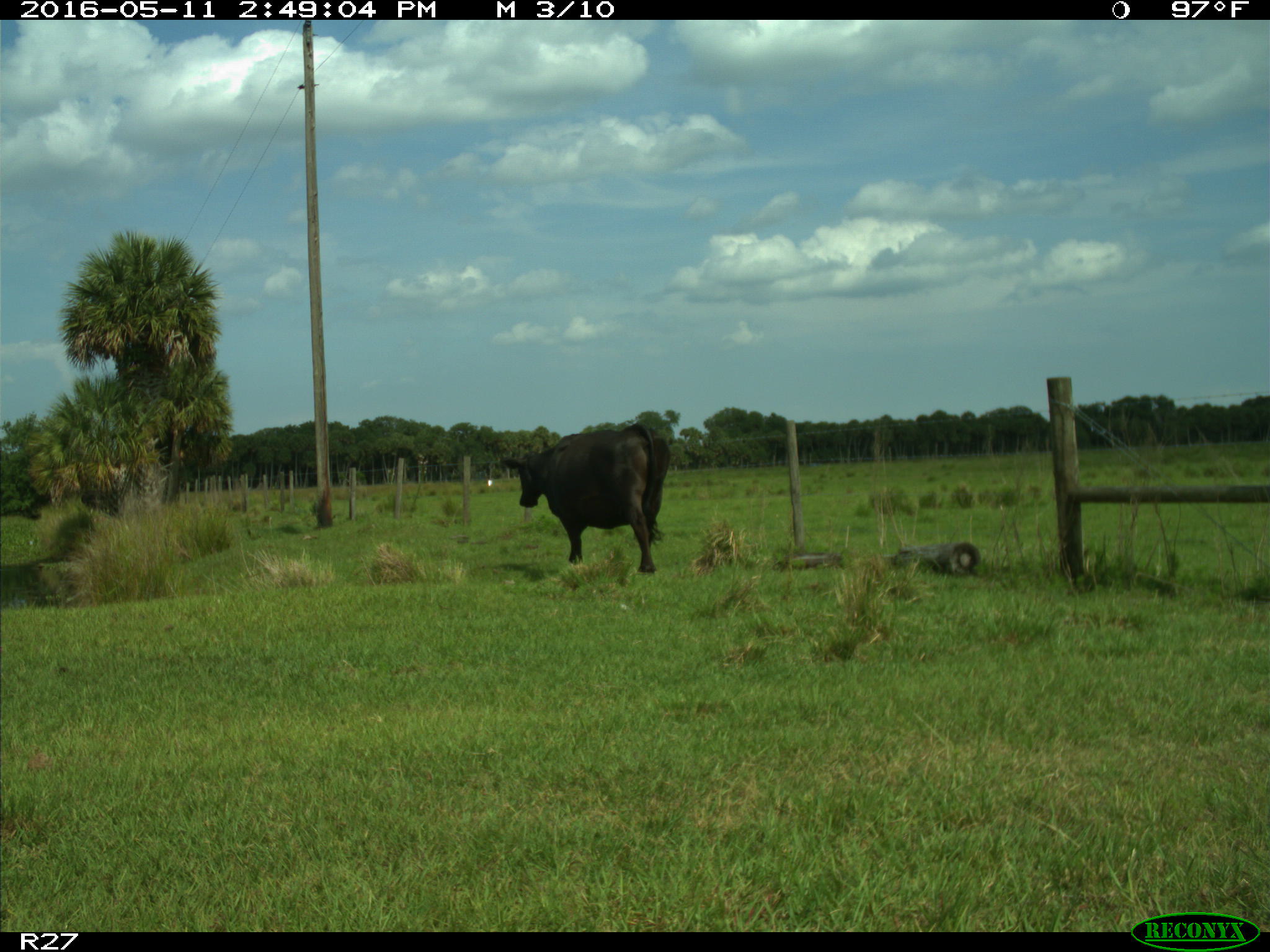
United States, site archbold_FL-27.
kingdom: Animalia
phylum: Chordata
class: Mammalia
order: Artiodactyla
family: Bovidae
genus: Bos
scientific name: Bos taurus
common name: domestic cow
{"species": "Bos taurus (domestic cow)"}